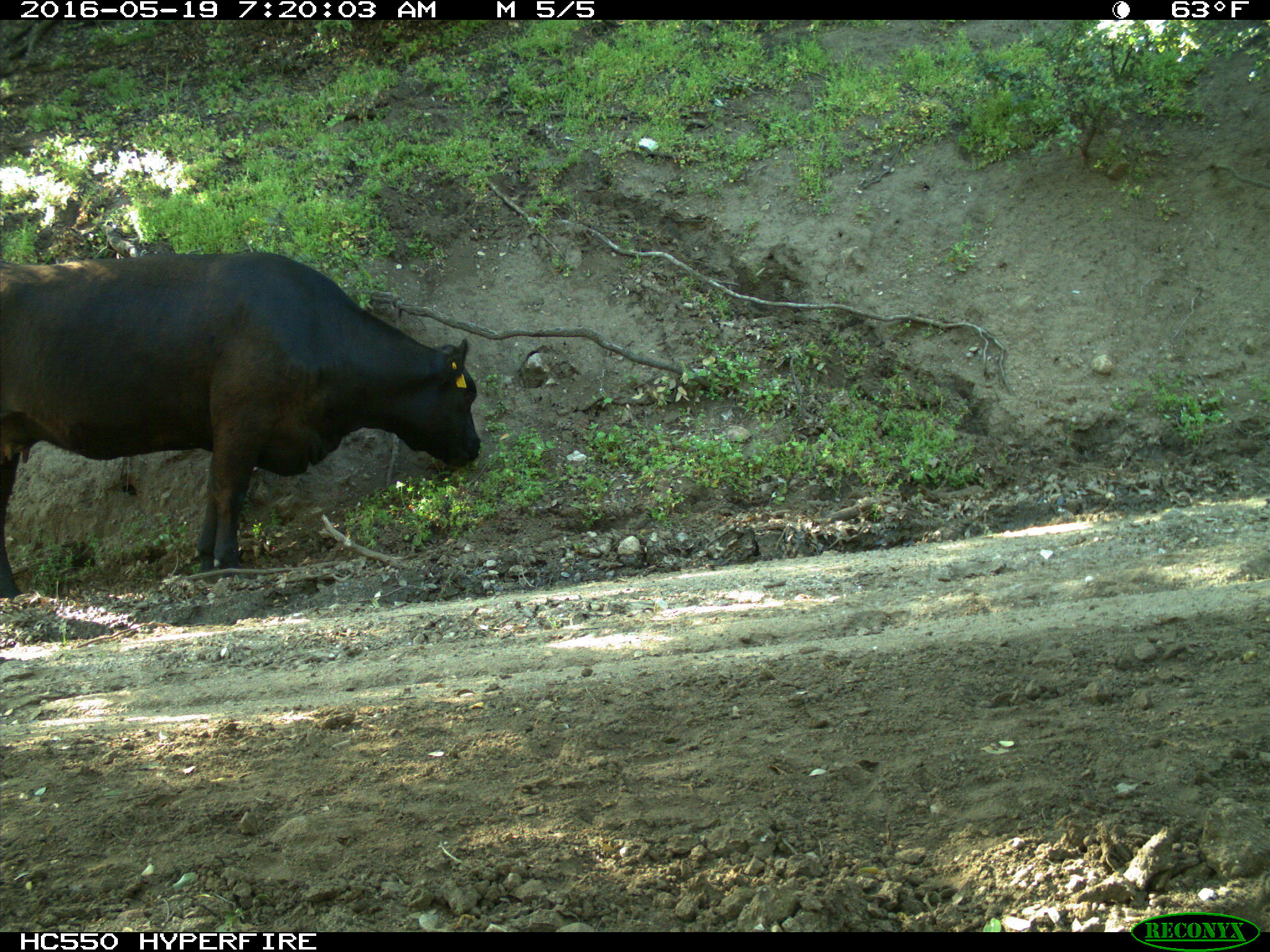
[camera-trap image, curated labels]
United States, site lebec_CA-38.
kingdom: Animalia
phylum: Chordata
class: Mammalia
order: Artiodactyla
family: Bovidae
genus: Bos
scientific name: Bos taurus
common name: domestic cow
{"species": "Bos taurus (domestic cow)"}